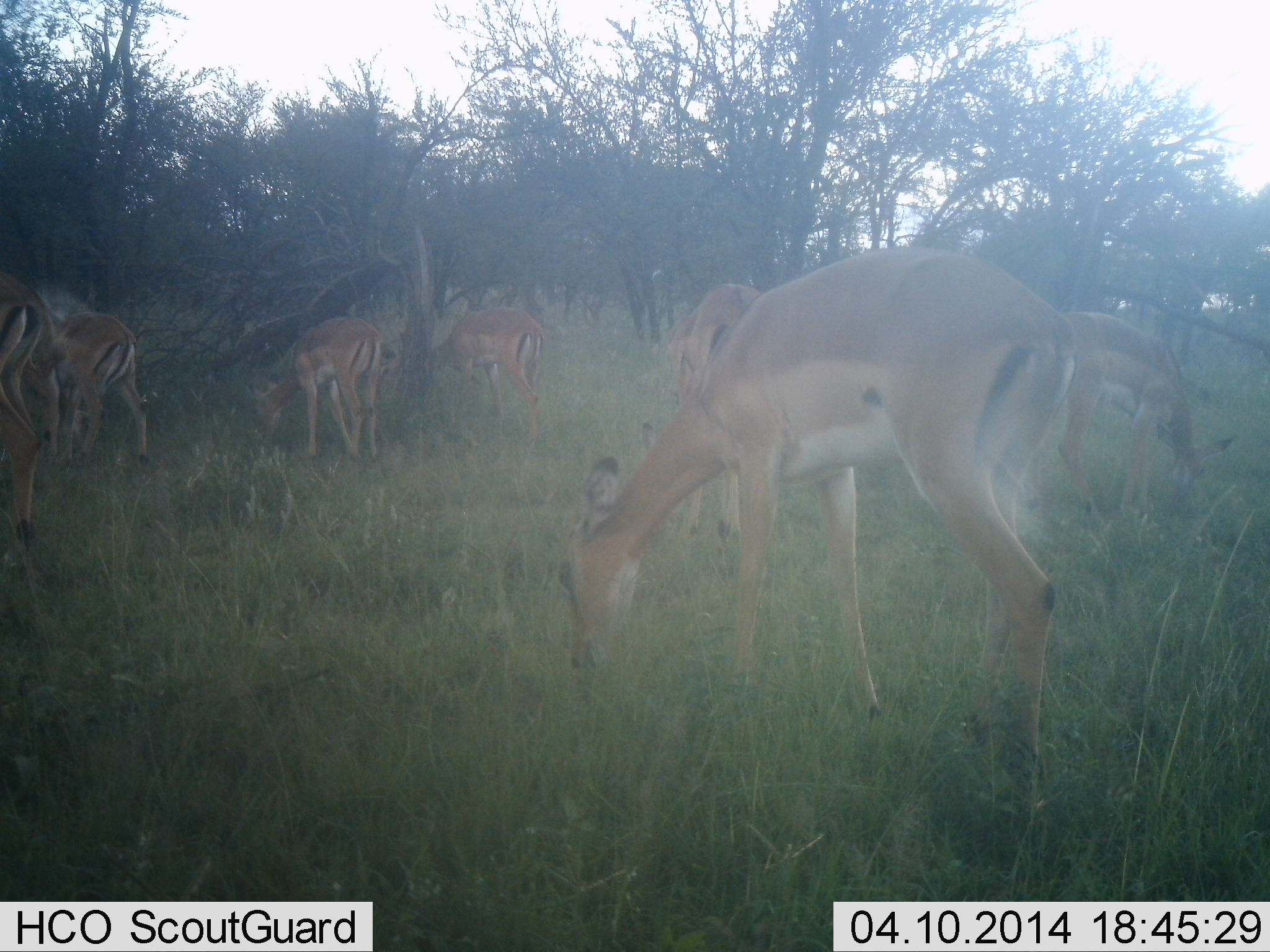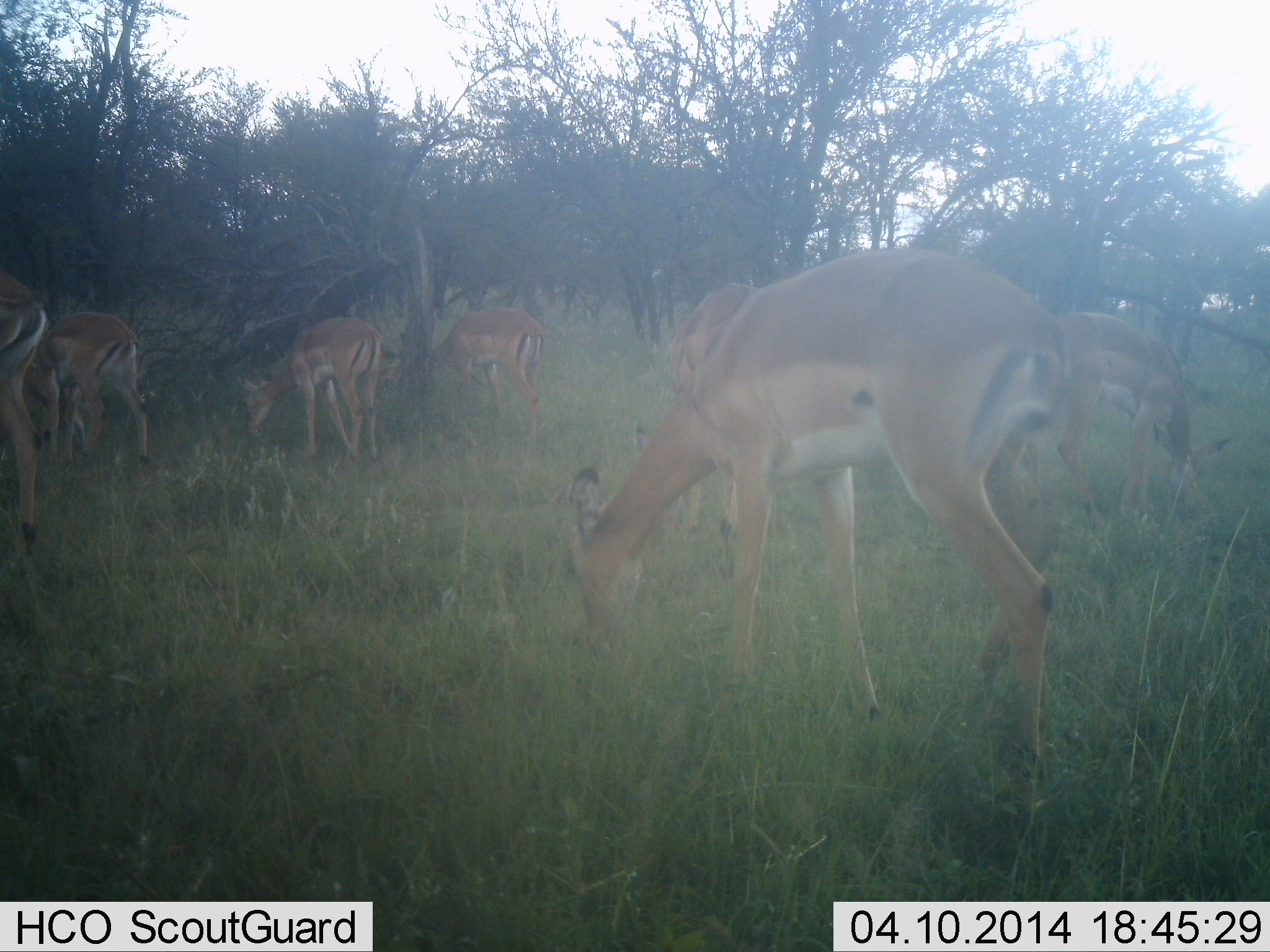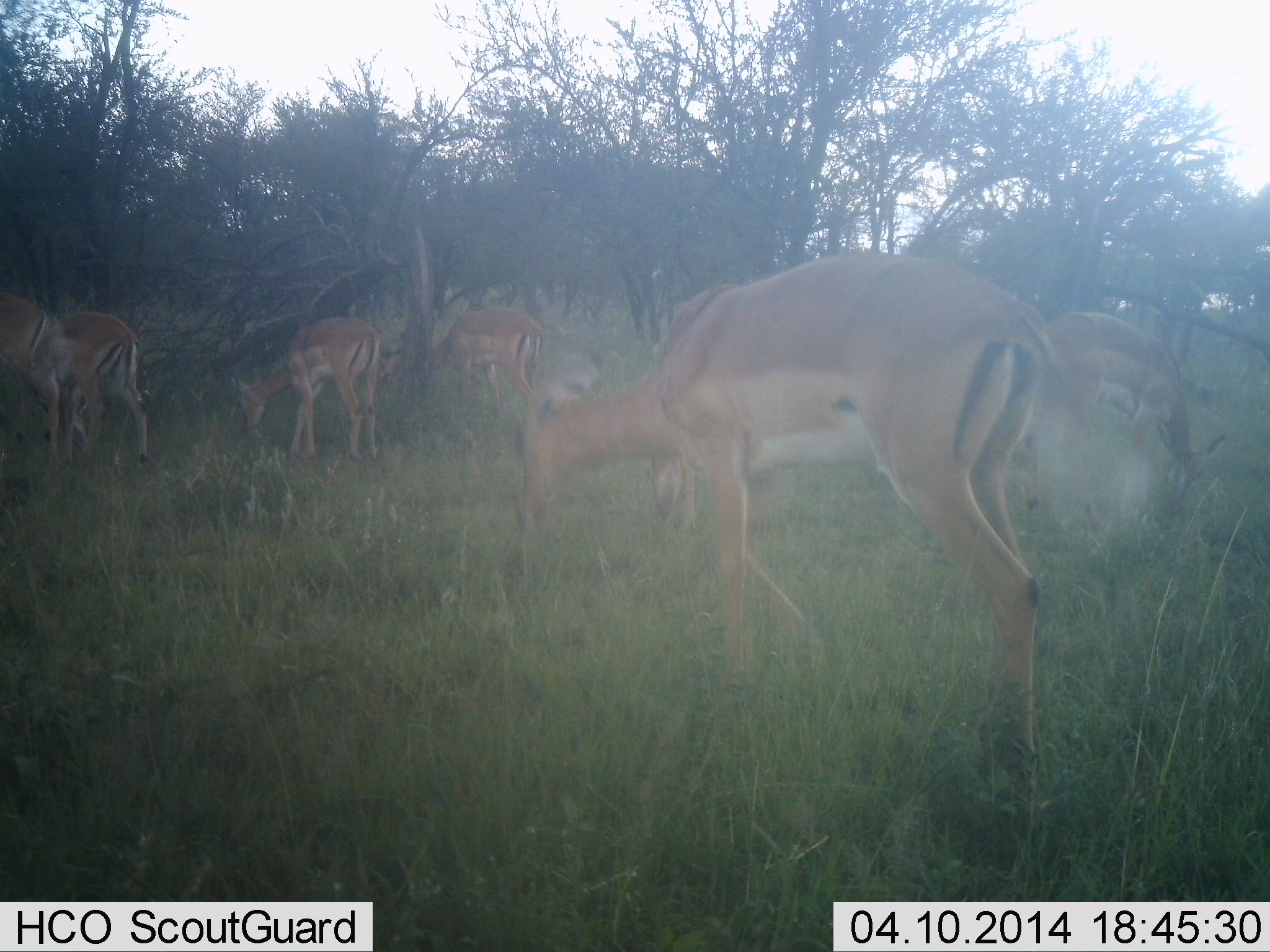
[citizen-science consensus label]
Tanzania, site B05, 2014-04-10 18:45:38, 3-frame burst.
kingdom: Animalia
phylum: Chordata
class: Mammalia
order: Artiodactyla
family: Bovidae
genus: Aepyceros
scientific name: Aepyceros melampus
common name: impala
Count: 7.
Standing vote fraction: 10%.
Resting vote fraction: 0%.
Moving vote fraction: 0%.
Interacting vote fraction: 0%.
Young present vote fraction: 0%.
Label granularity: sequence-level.